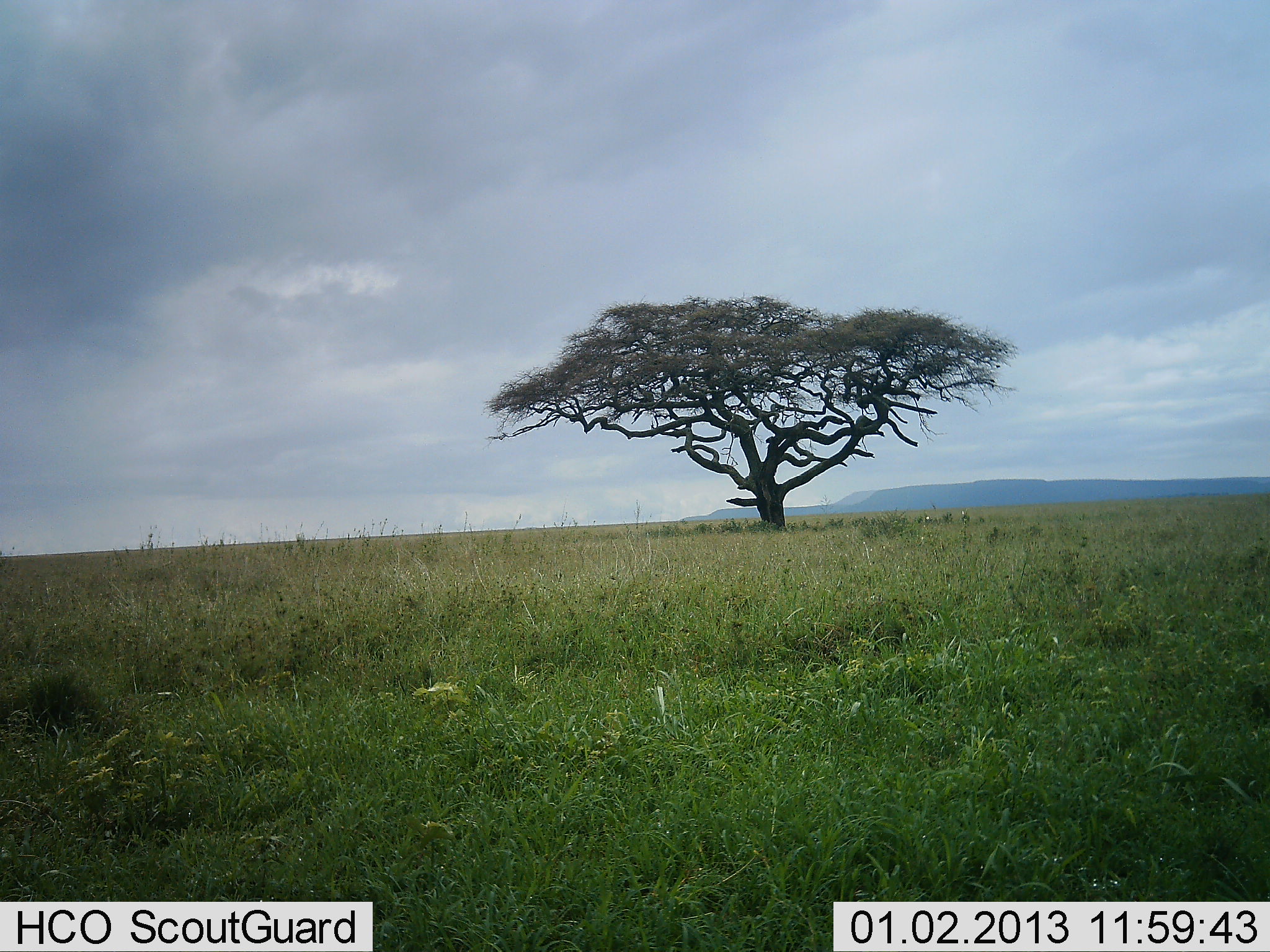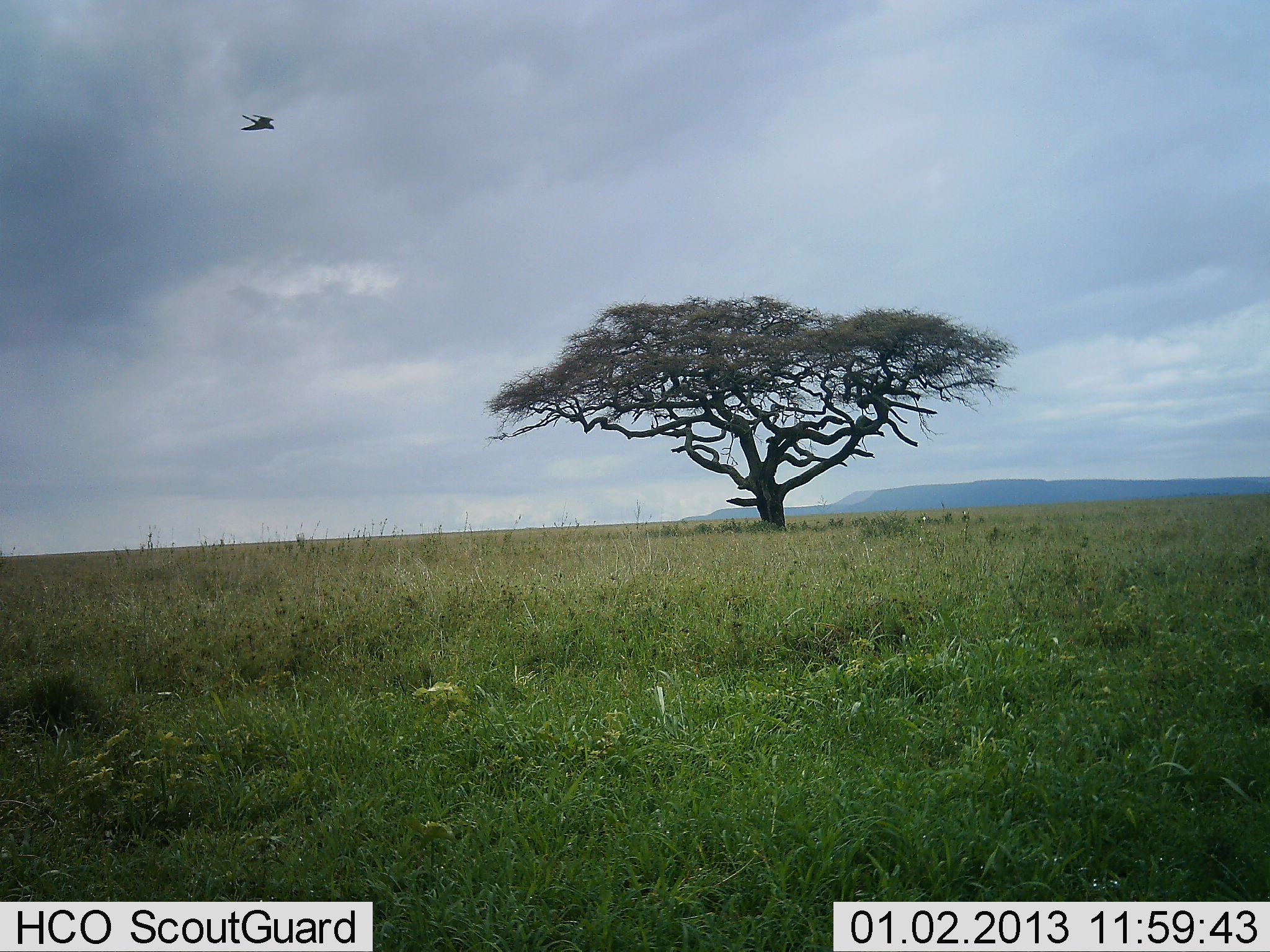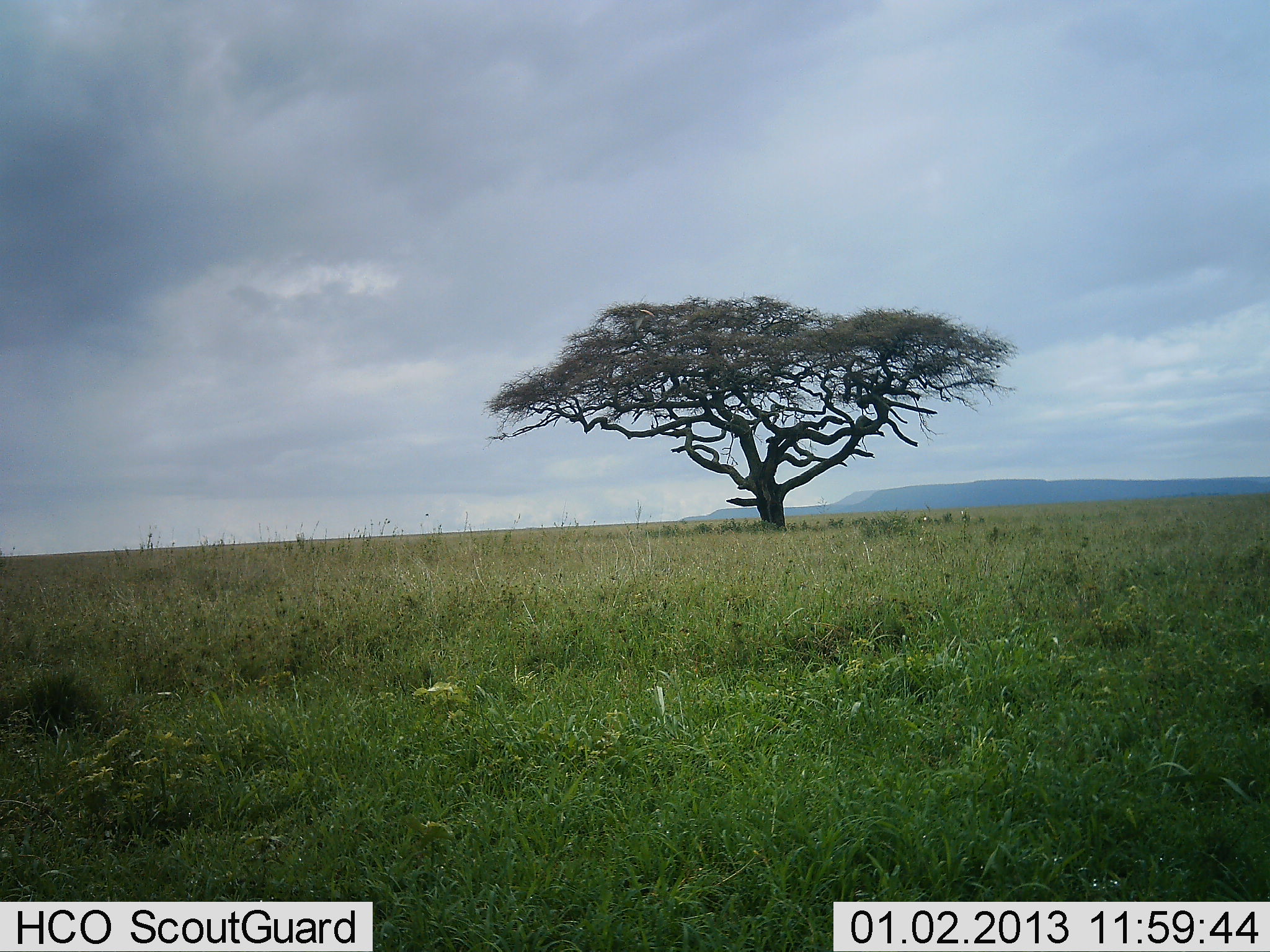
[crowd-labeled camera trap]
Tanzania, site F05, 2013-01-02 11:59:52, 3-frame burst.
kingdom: Animalia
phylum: Chordata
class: Aves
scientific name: Aves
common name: bird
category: otherbird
Otherbird (bird) (Aves), count 1. Behavior (volunteer vote fractions): standing 0%, resting 0%, moving 100%, interacting 0%. Young present (vote fraction): 0%. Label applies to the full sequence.